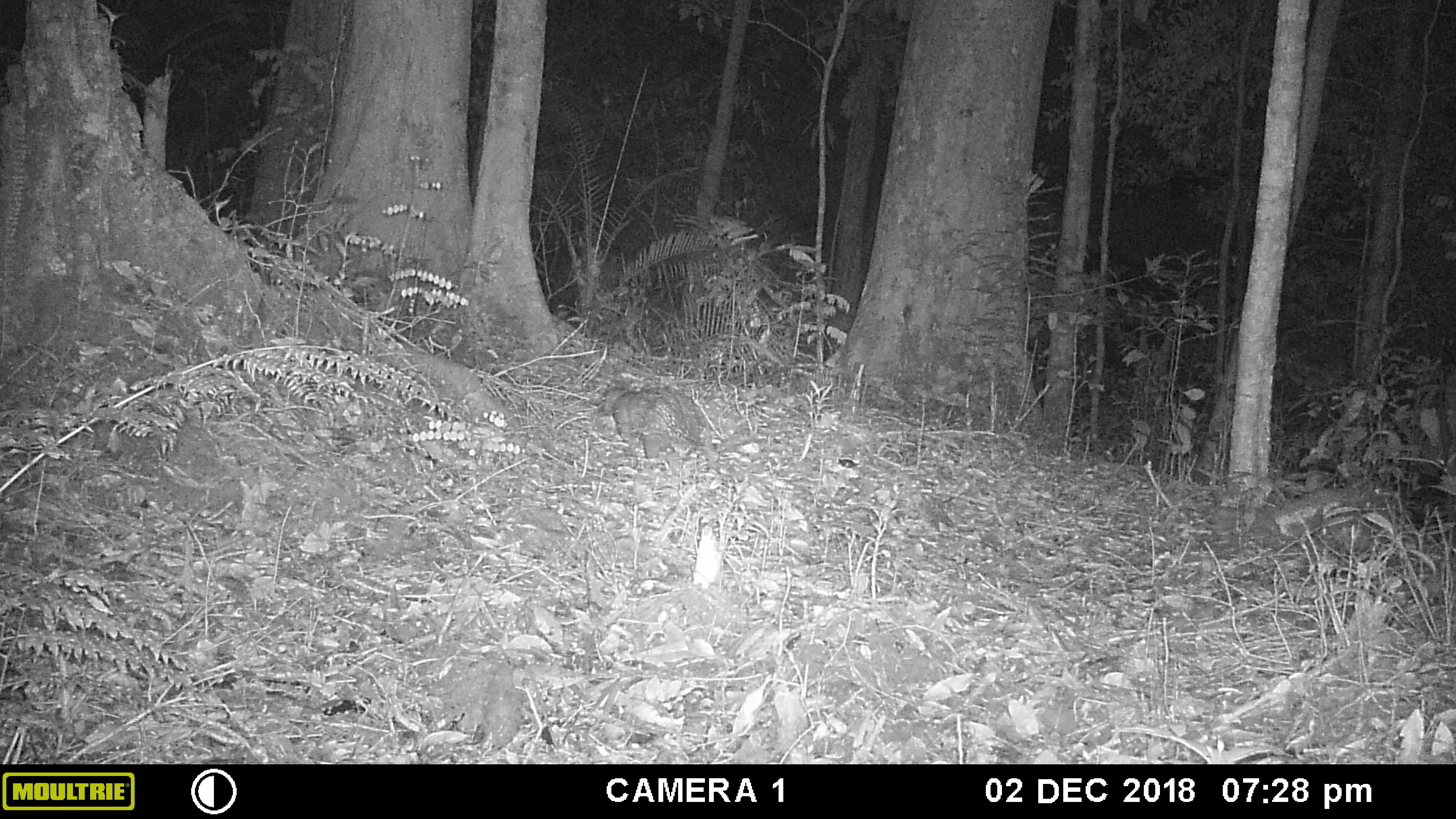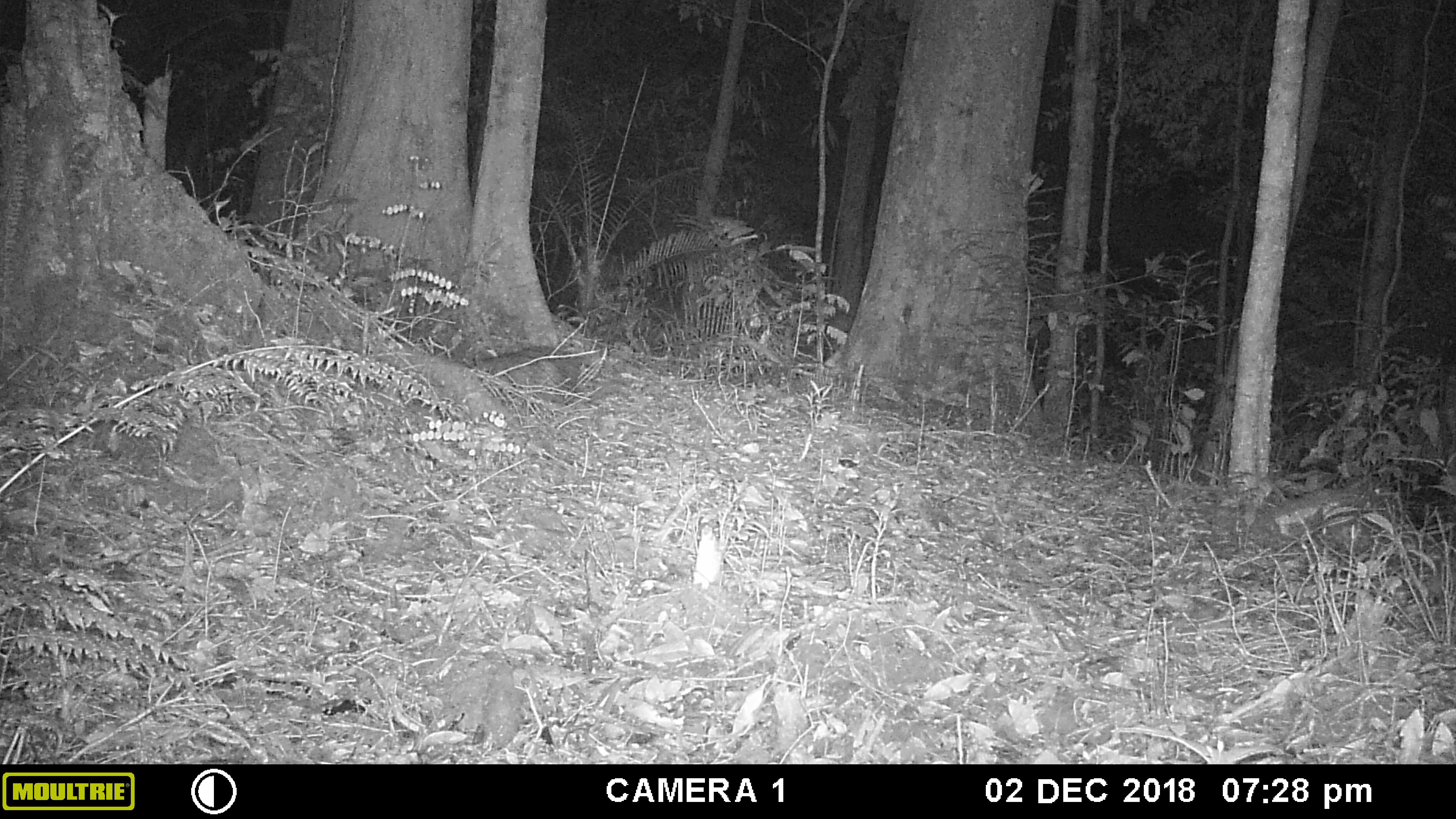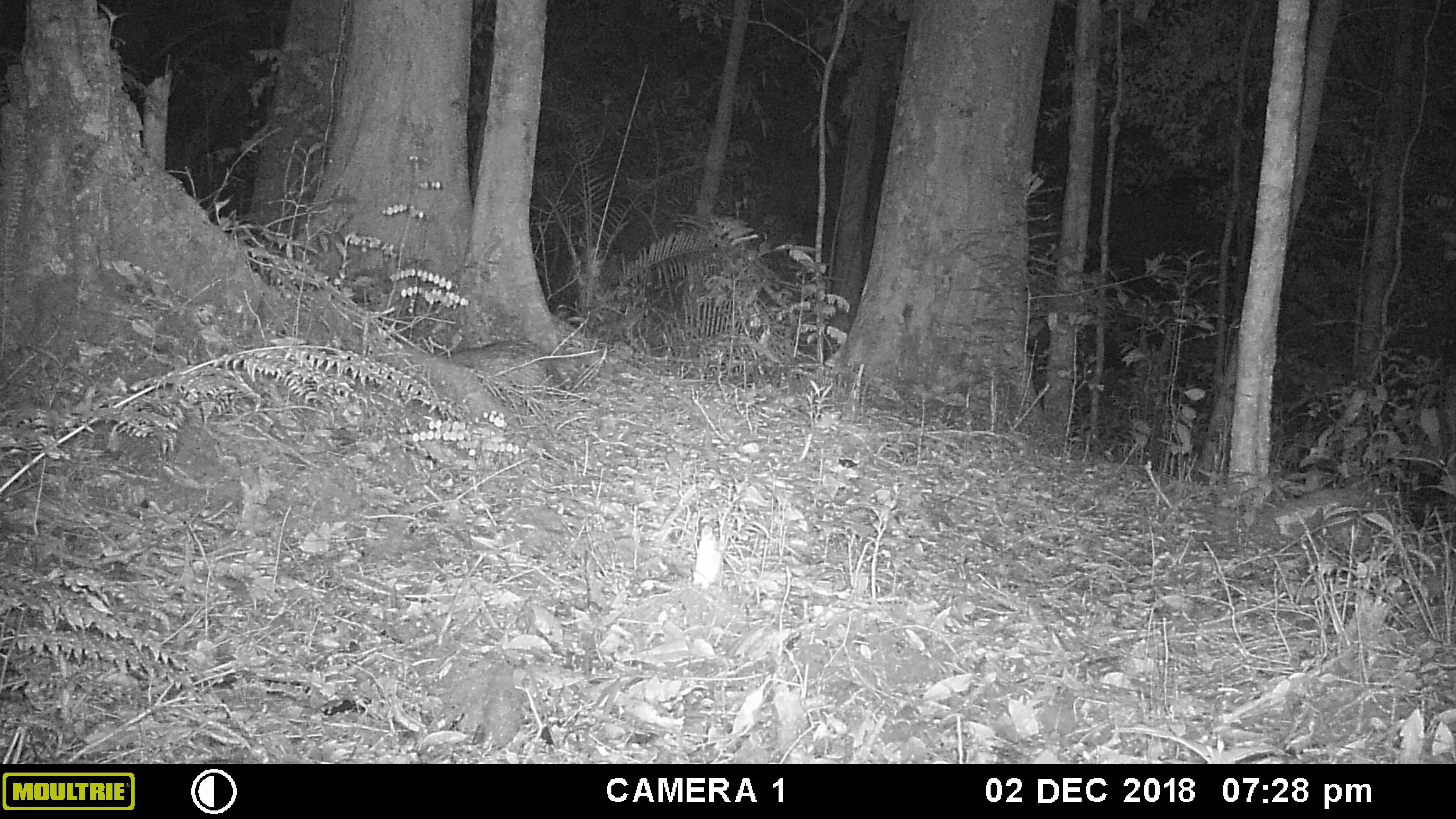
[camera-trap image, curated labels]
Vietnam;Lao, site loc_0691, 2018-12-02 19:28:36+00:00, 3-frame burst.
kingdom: Animalia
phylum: Chordata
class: Mammalia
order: Rodentia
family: Hystricidae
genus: Atherurus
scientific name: Atherurus macrourus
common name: asiatic brush-tailed porcupine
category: asiatic brush tailed porcupine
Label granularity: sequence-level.